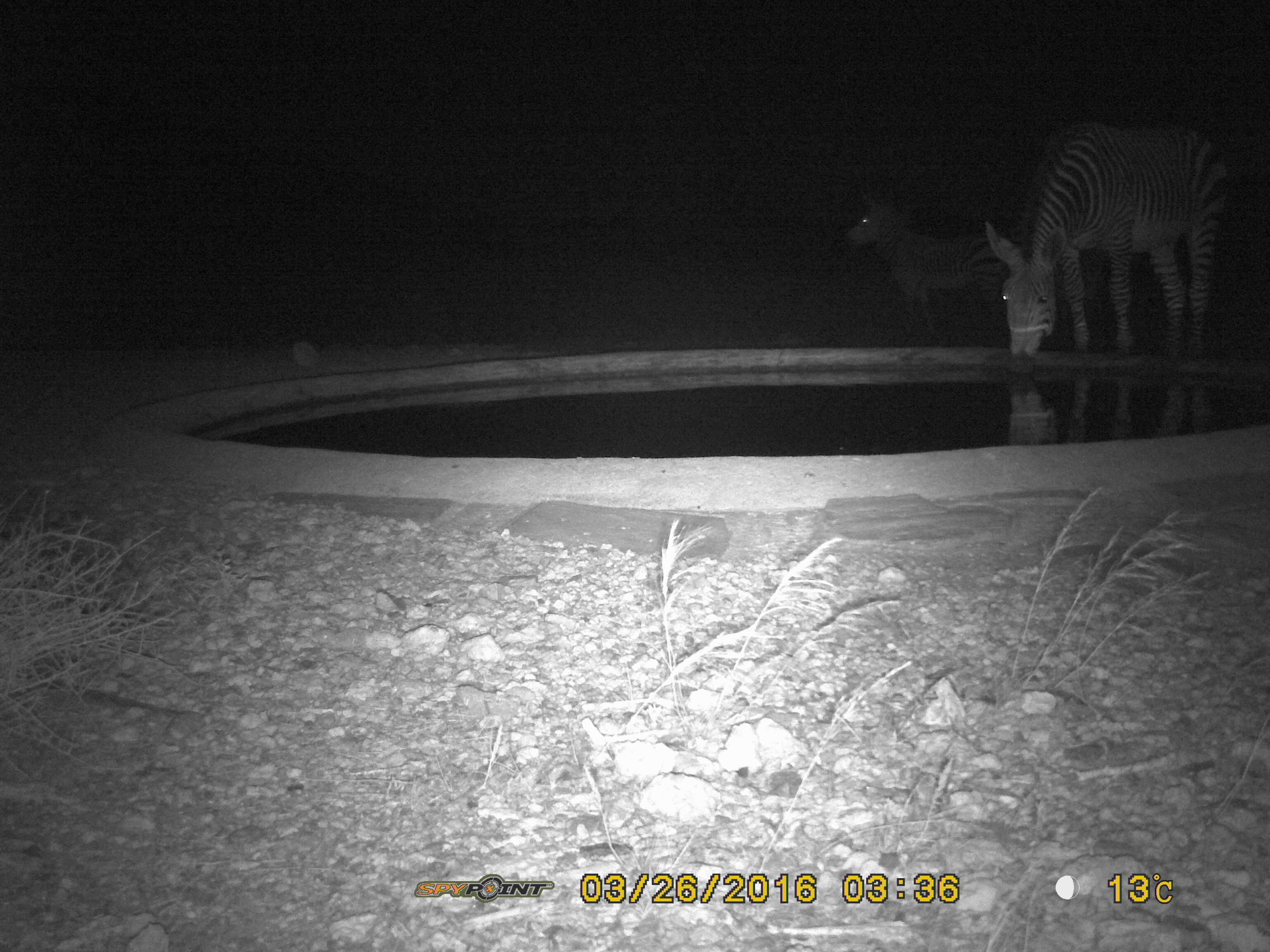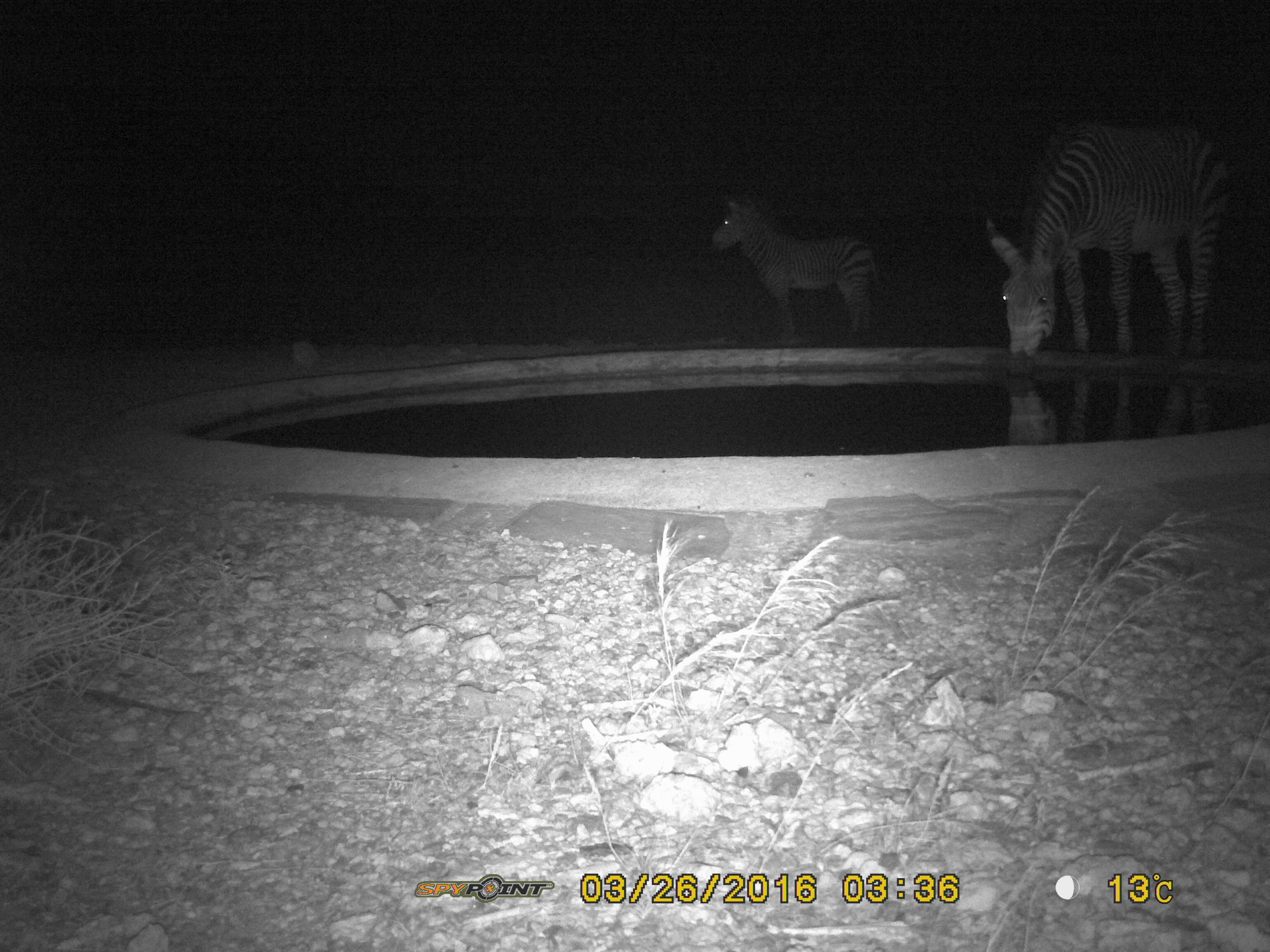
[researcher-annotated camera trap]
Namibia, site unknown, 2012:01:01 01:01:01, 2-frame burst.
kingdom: Animalia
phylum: Chordata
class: Mammalia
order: Perissodactyla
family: Equidae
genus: Equus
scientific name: Equus zebra hartmannae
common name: hartmann's mountain zebra